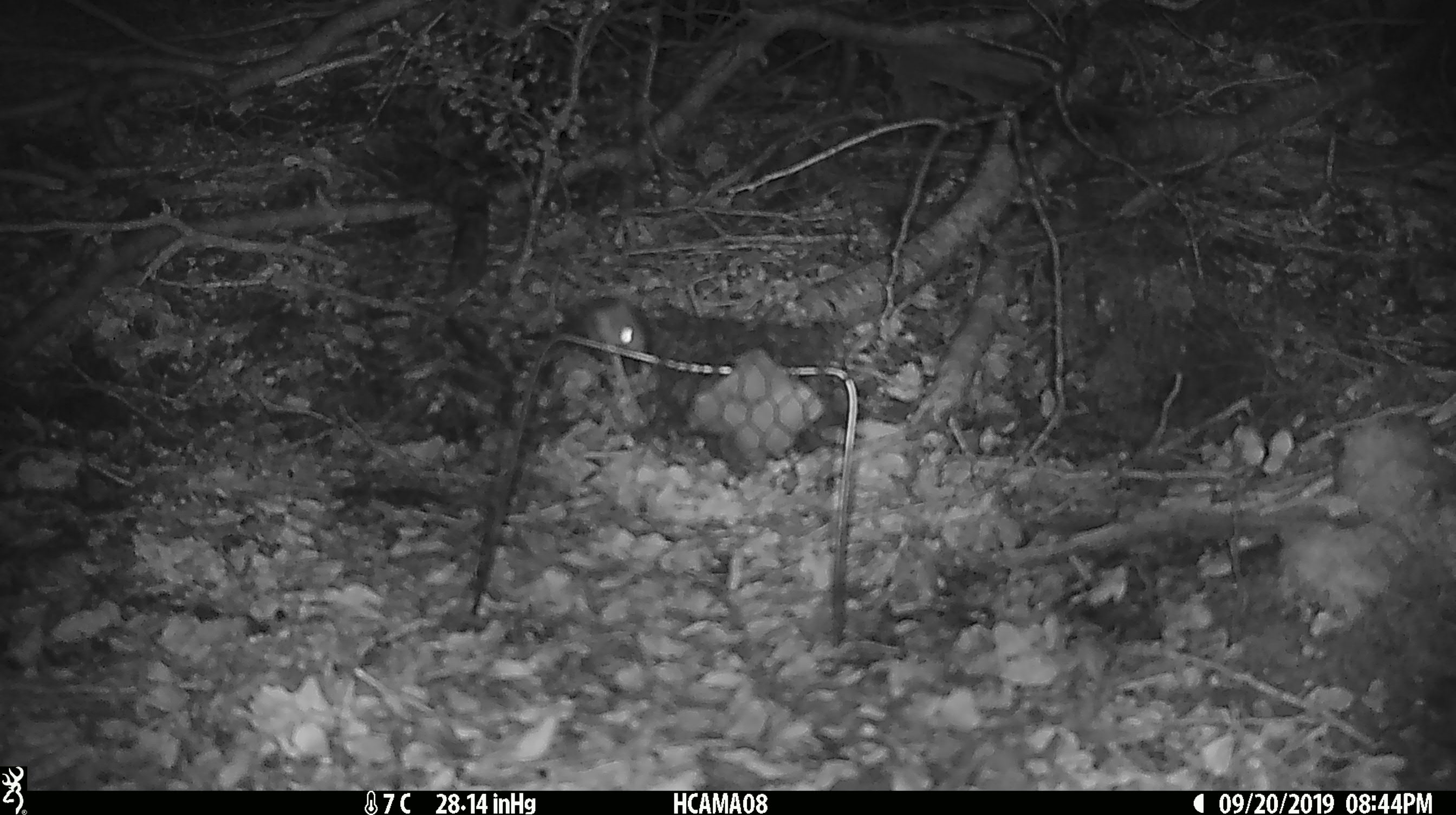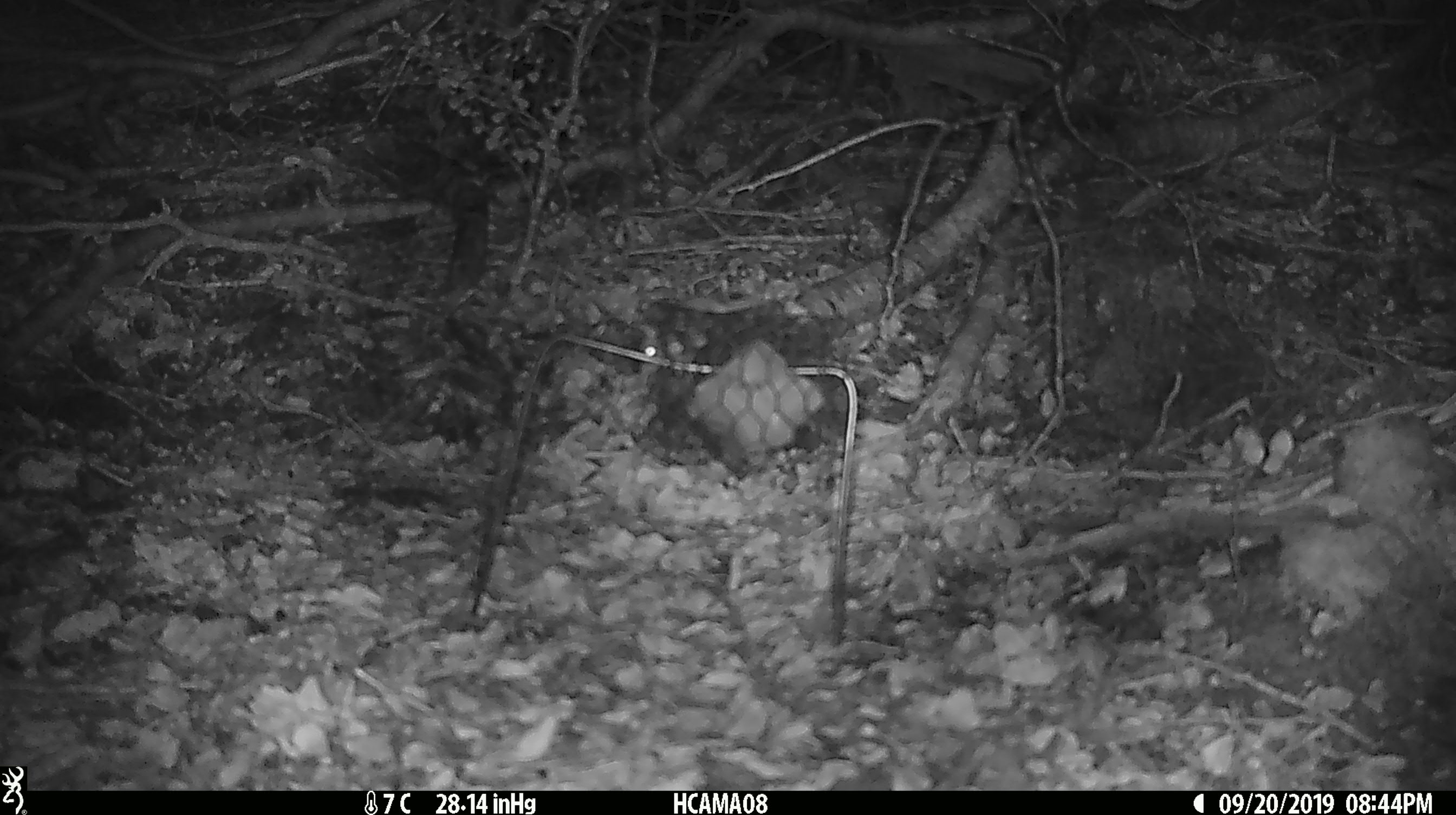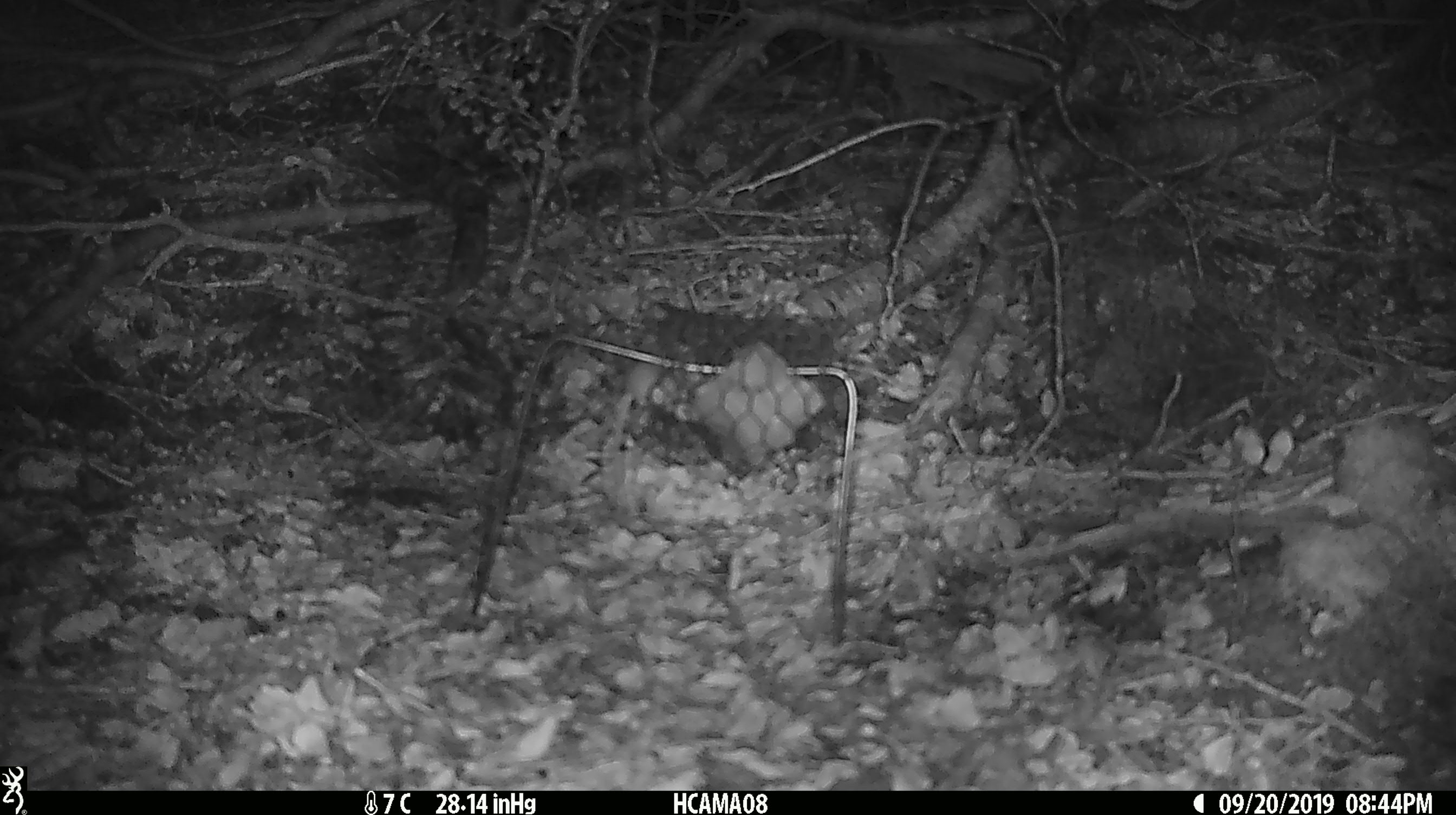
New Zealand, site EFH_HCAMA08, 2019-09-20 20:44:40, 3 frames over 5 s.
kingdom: Animalia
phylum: Chordata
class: Mammalia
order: Rodentia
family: Muridae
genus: Mus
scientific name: Mus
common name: mouse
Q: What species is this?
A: Mouse (Mus).